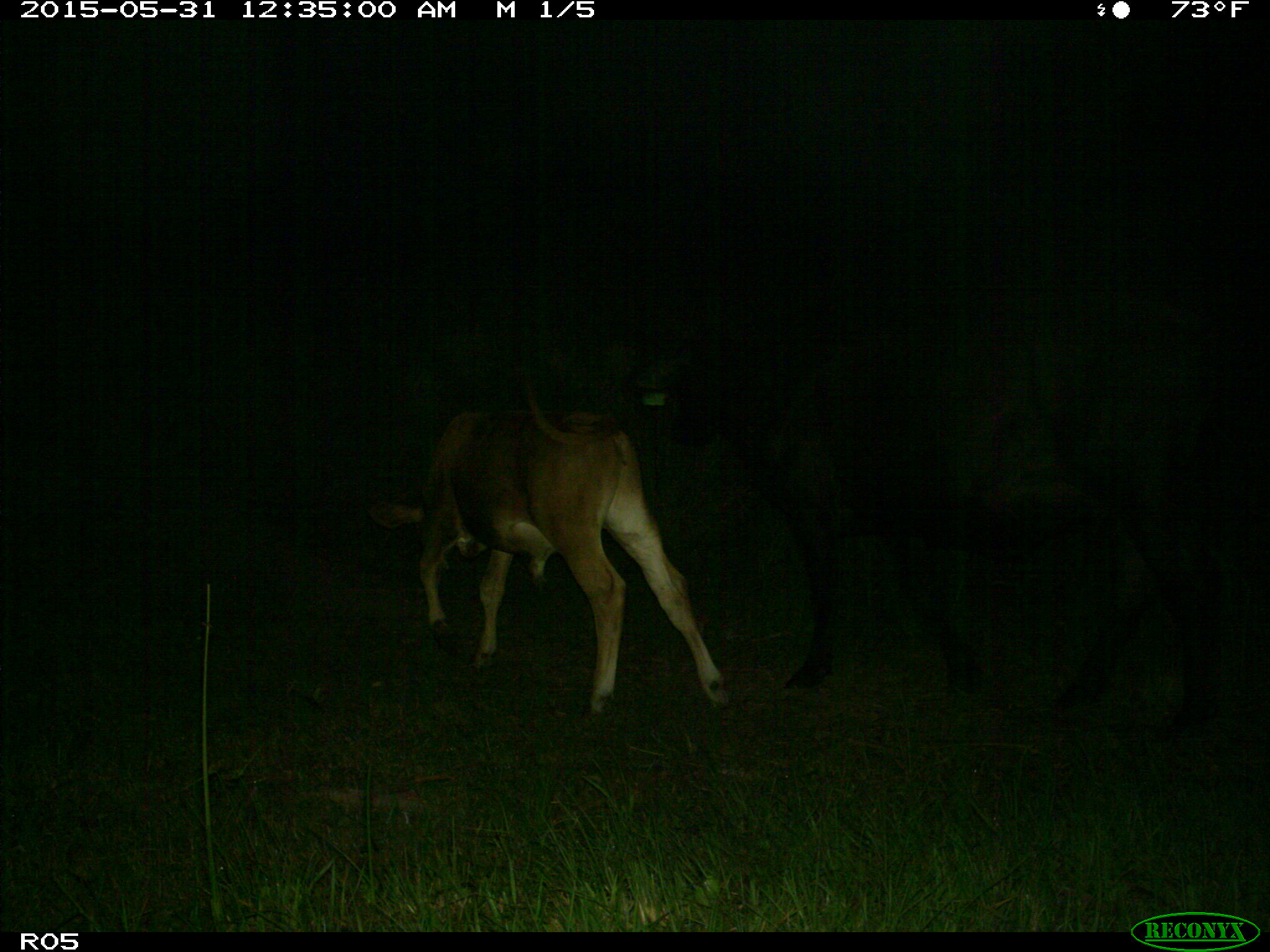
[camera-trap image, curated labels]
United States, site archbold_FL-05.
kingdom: Animalia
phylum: Chordata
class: Mammalia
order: Artiodactyla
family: Bovidae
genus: Bos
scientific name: Bos taurus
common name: domestic cow